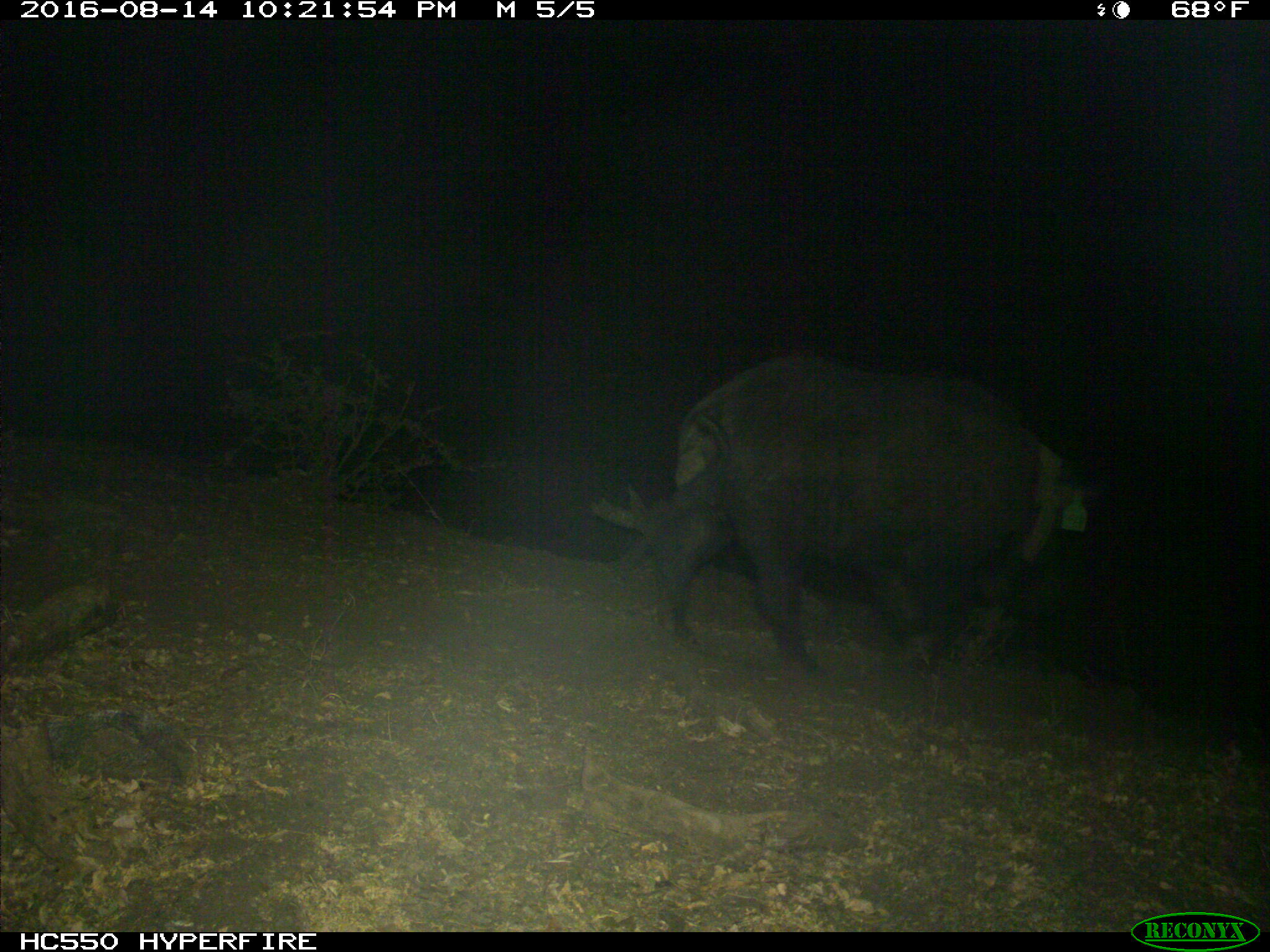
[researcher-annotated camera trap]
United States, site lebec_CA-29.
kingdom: Animalia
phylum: Chordata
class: Mammalia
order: Artiodactyla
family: Suidae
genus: Sus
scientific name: Sus scrofa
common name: wild boar